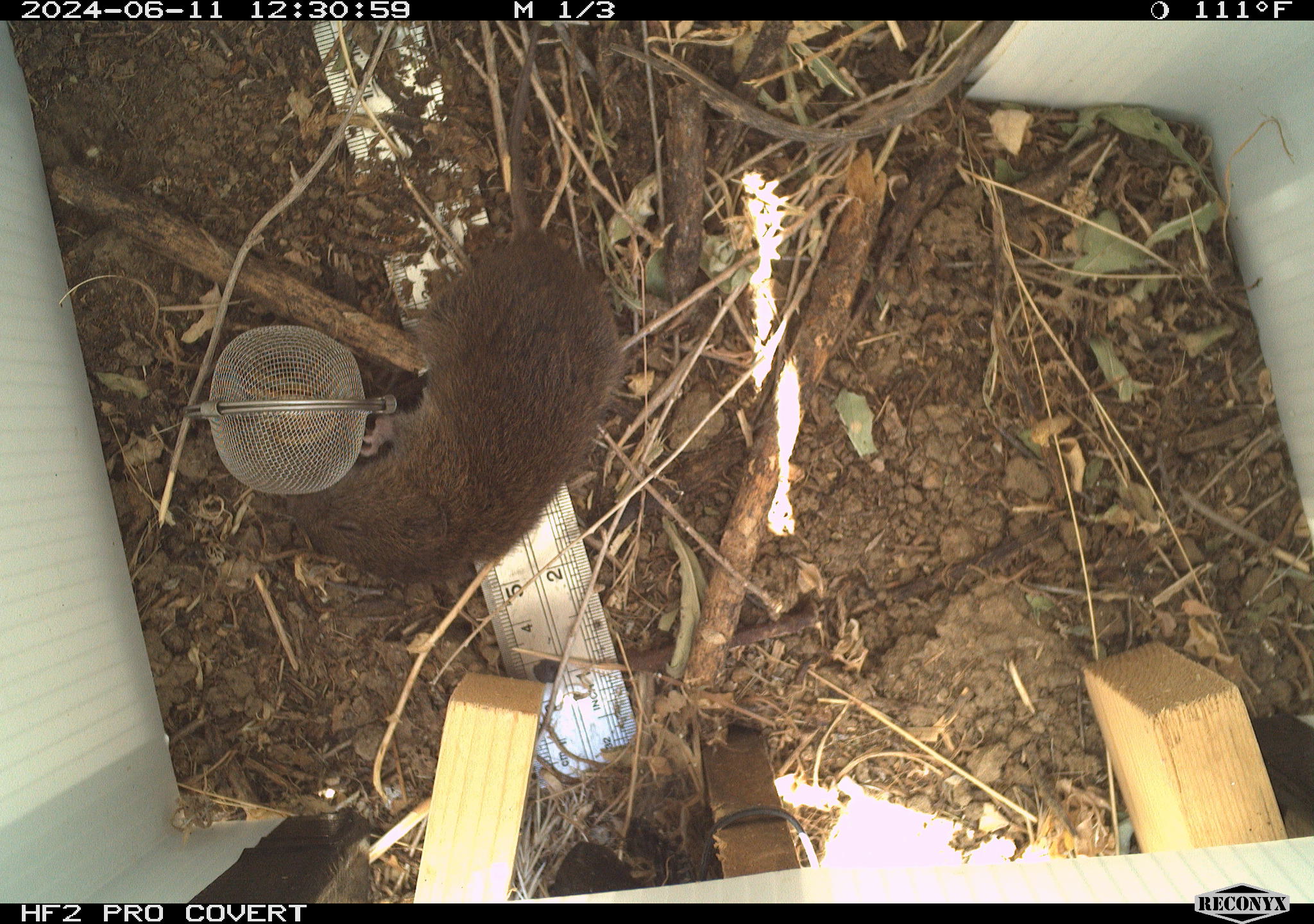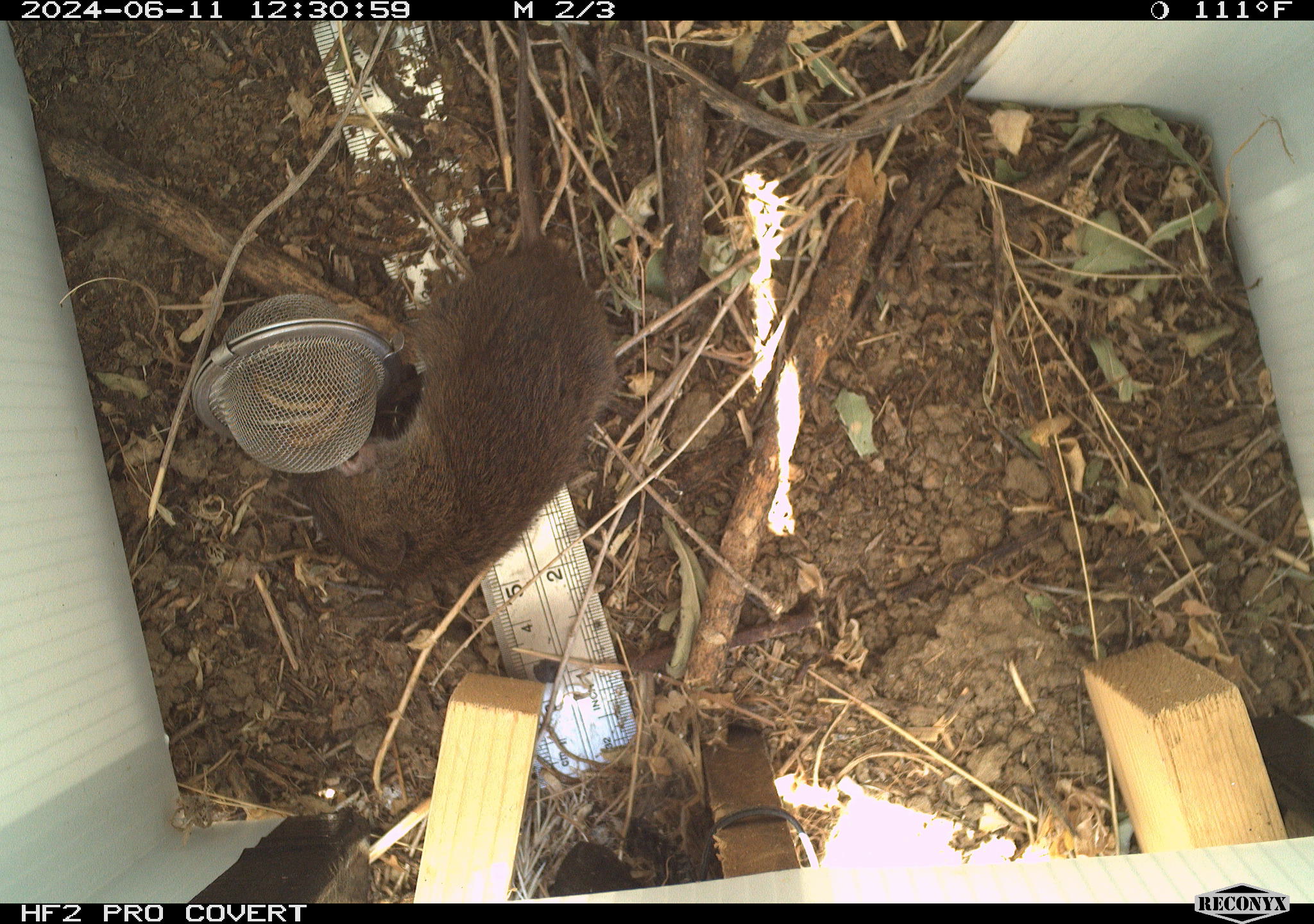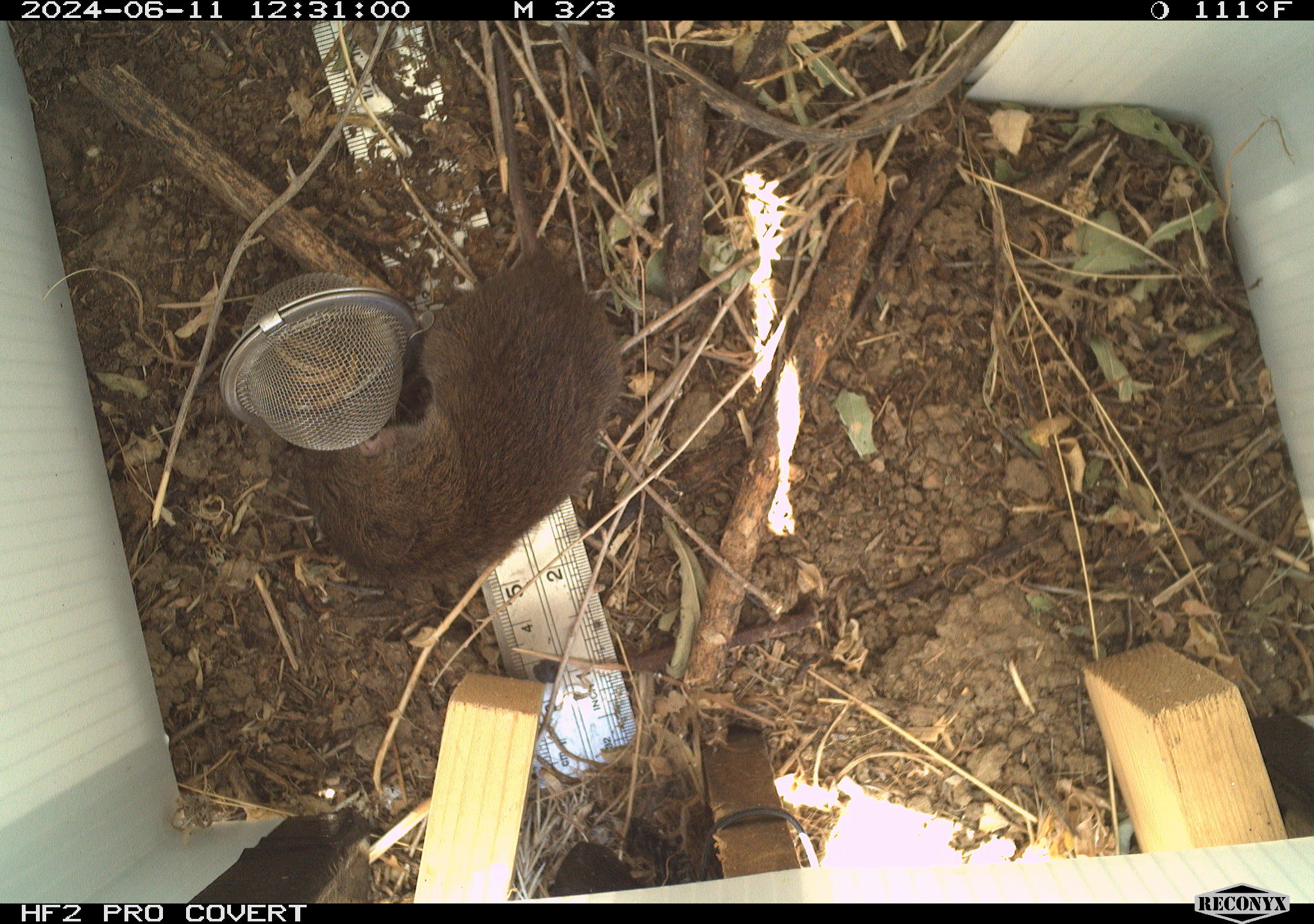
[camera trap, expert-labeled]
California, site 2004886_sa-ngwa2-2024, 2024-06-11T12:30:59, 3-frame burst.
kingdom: Animalia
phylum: Chordata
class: Mammalia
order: Rodentia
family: Cricetidae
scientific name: Arvicolinae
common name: voles, lemmings, and muskrats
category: arvicolinae subfamily